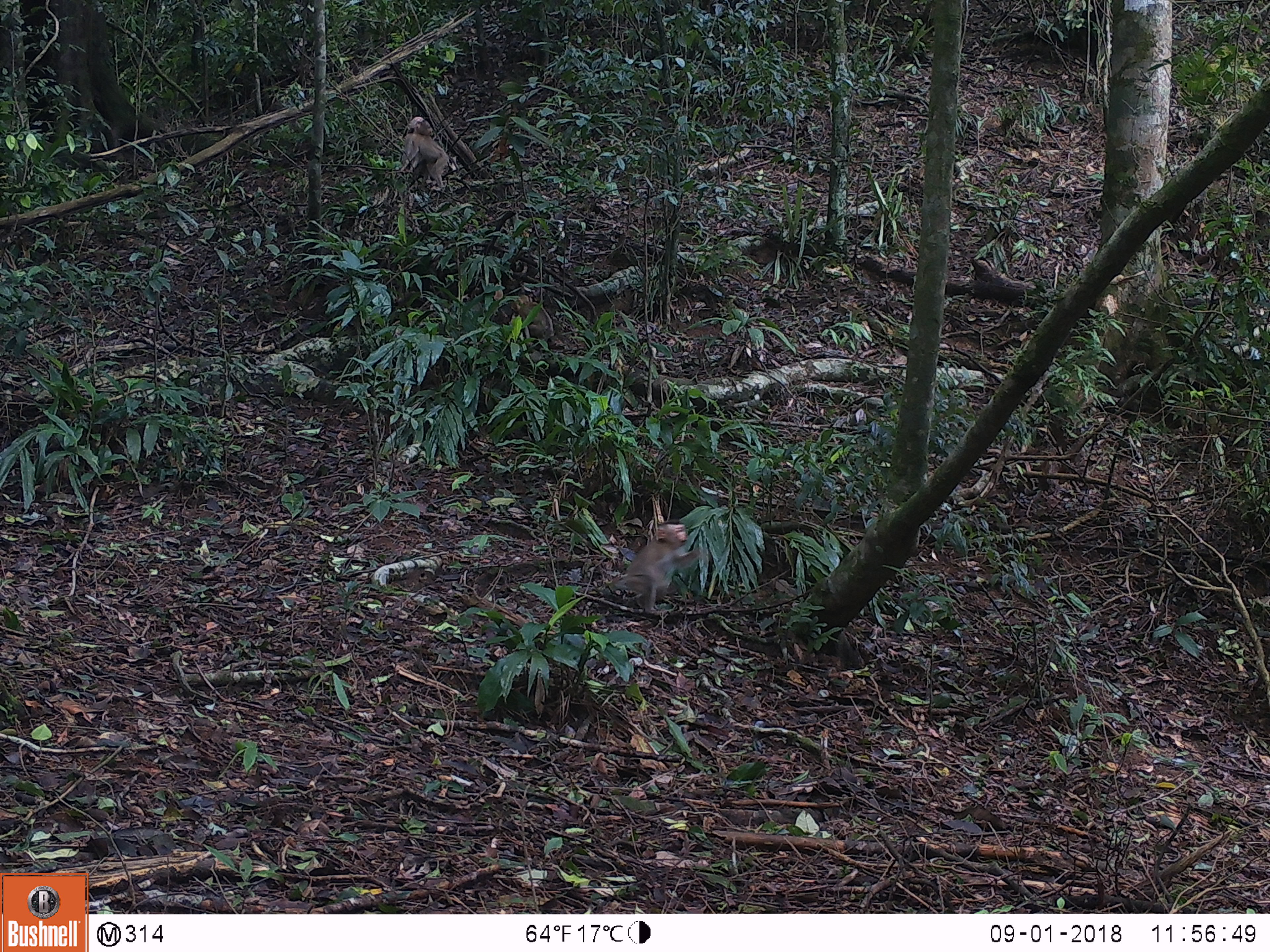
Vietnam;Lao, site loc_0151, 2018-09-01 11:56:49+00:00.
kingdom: Animalia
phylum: Chordata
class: Mammalia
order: Primates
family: Cercopithecidae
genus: Macaca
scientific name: Macaca nemestrina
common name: pig-tailed macaque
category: pig tailed macaque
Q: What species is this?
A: Pig tailed macaque (pig-tailed macaque) (Macaca nemestrina).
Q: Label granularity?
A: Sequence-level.